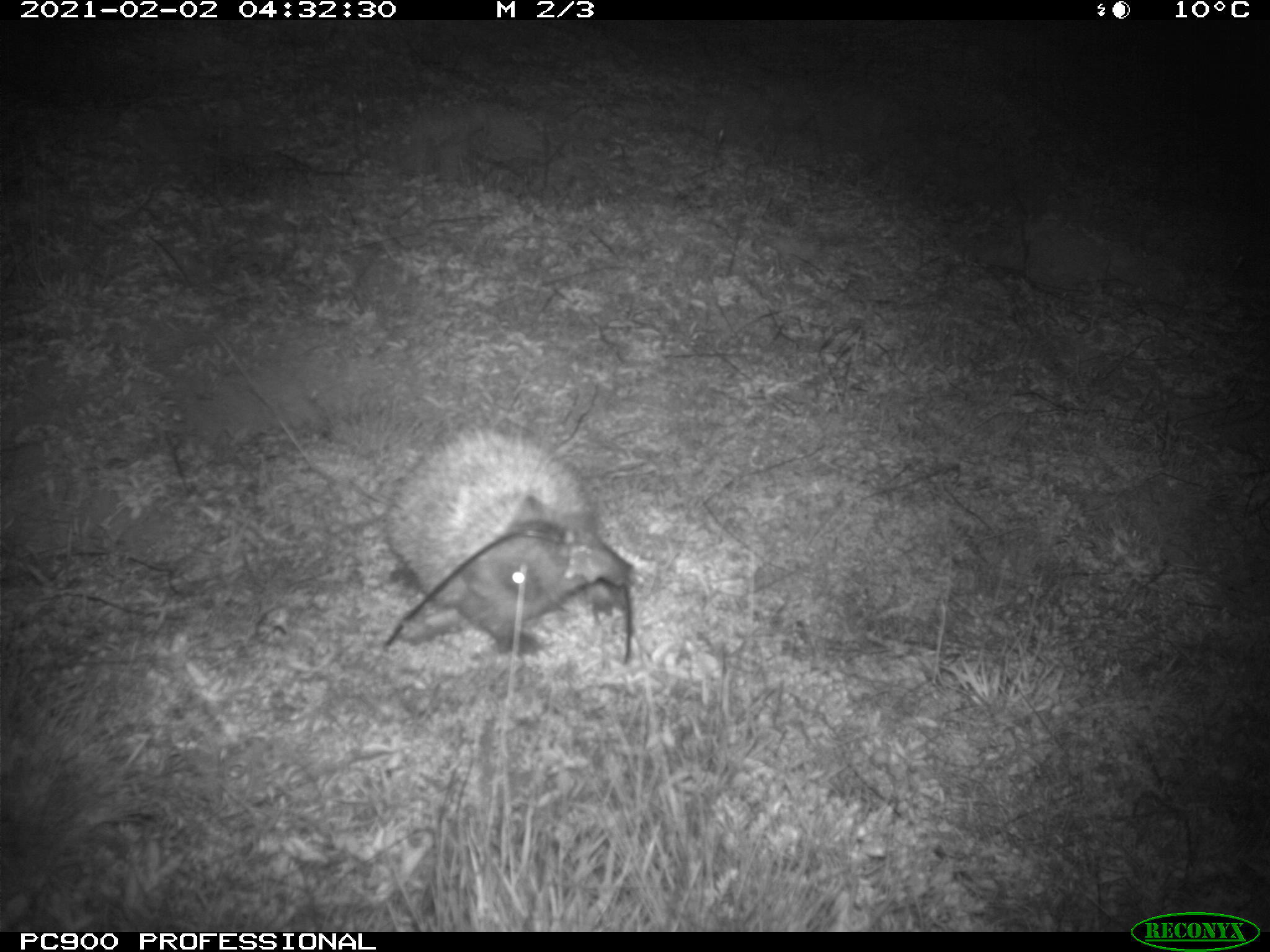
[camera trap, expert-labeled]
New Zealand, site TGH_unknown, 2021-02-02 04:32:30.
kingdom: Animalia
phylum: Chordata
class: Mammalia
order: Eulipotyphla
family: Erinaceidae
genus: Erinaceus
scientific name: Erinaceus europaeus europaeus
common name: european hedgehog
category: hedgehog